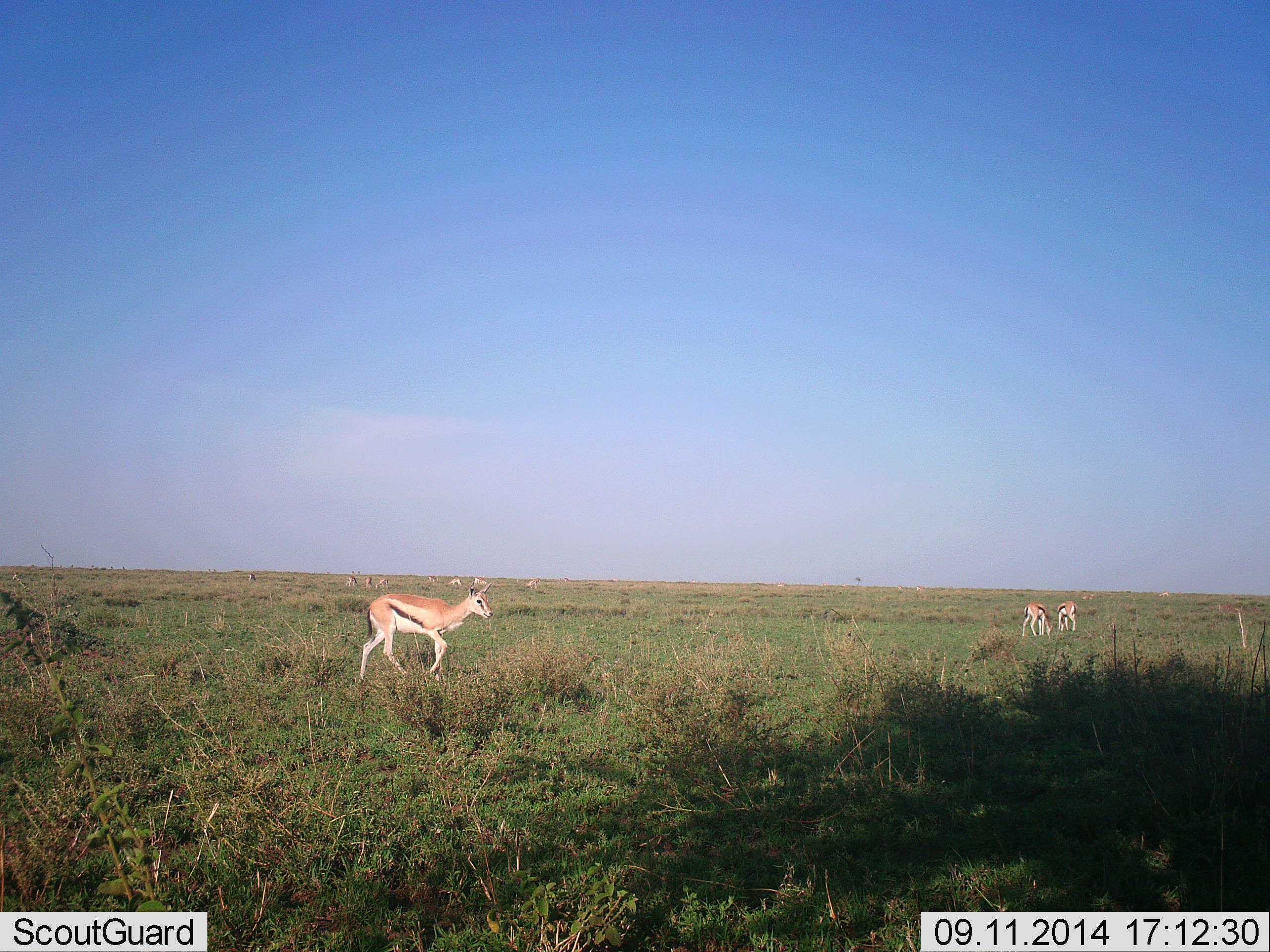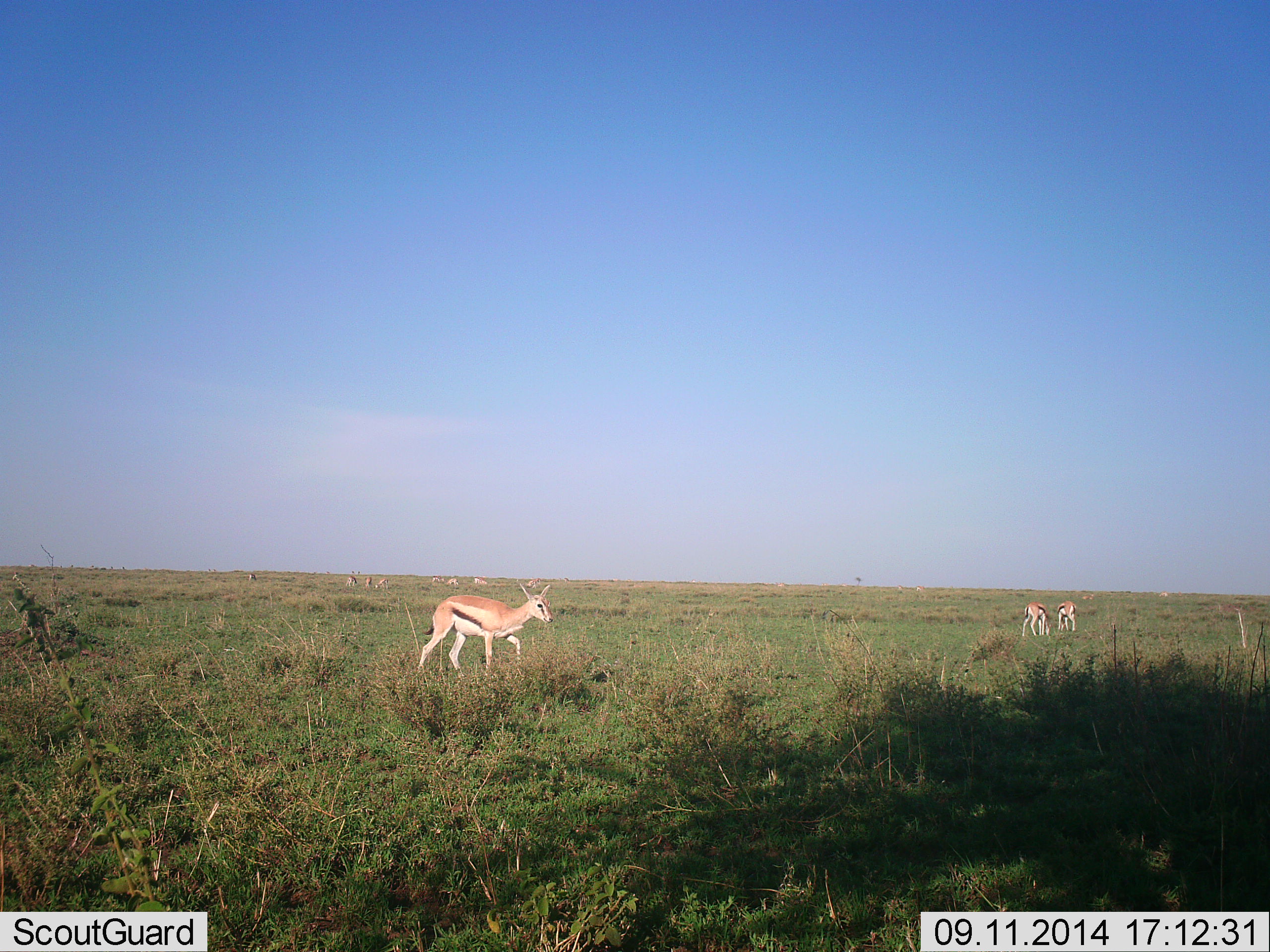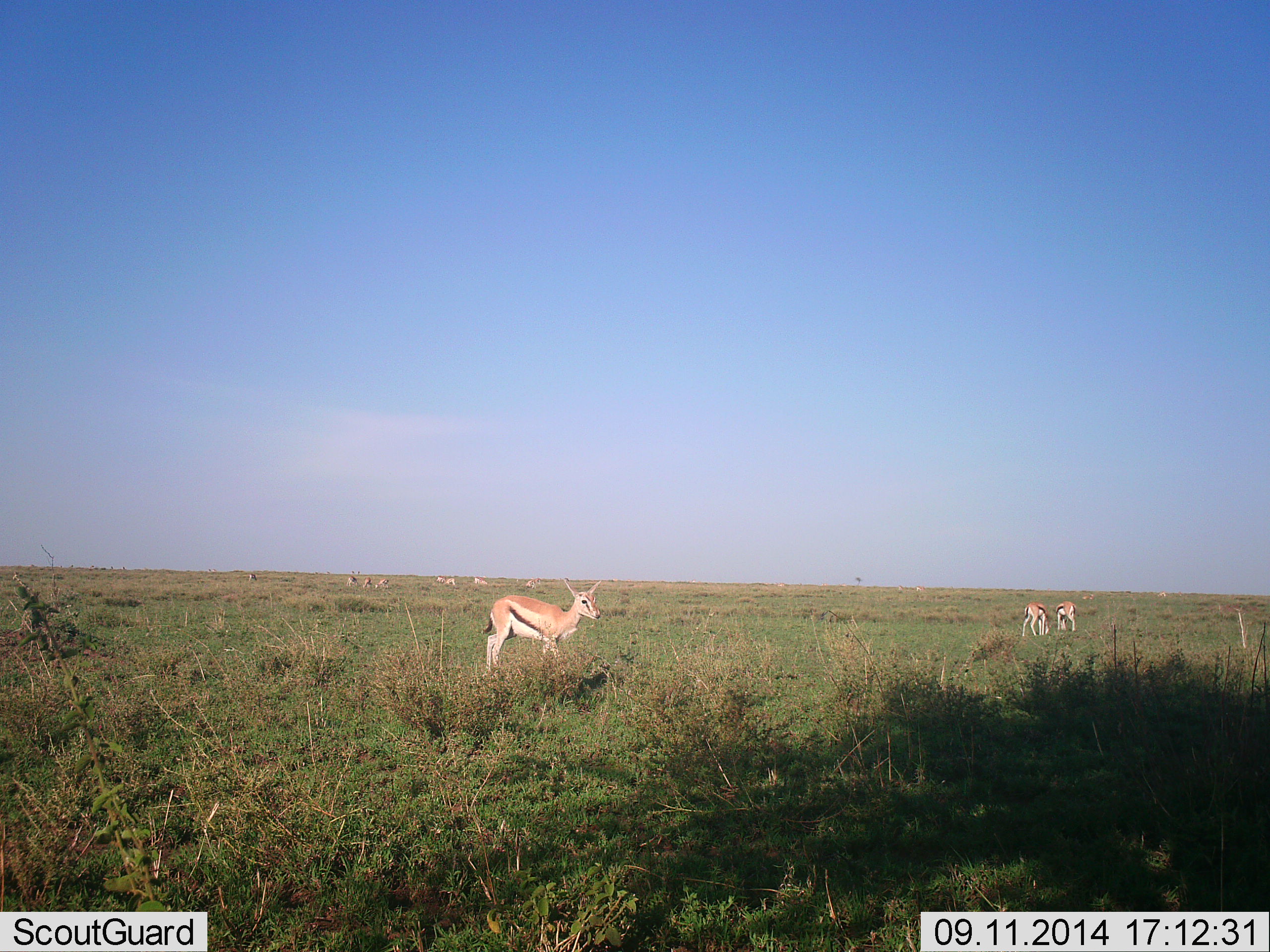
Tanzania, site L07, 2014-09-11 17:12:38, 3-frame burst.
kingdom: Animalia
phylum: Chordata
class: Mammalia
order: Artiodactyla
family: Bovidae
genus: Eudorcas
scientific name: Eudorcas thomsonii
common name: thomson's gazelle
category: gazellethomsons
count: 8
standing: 40%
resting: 0%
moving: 100%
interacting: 10%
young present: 10%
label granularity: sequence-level